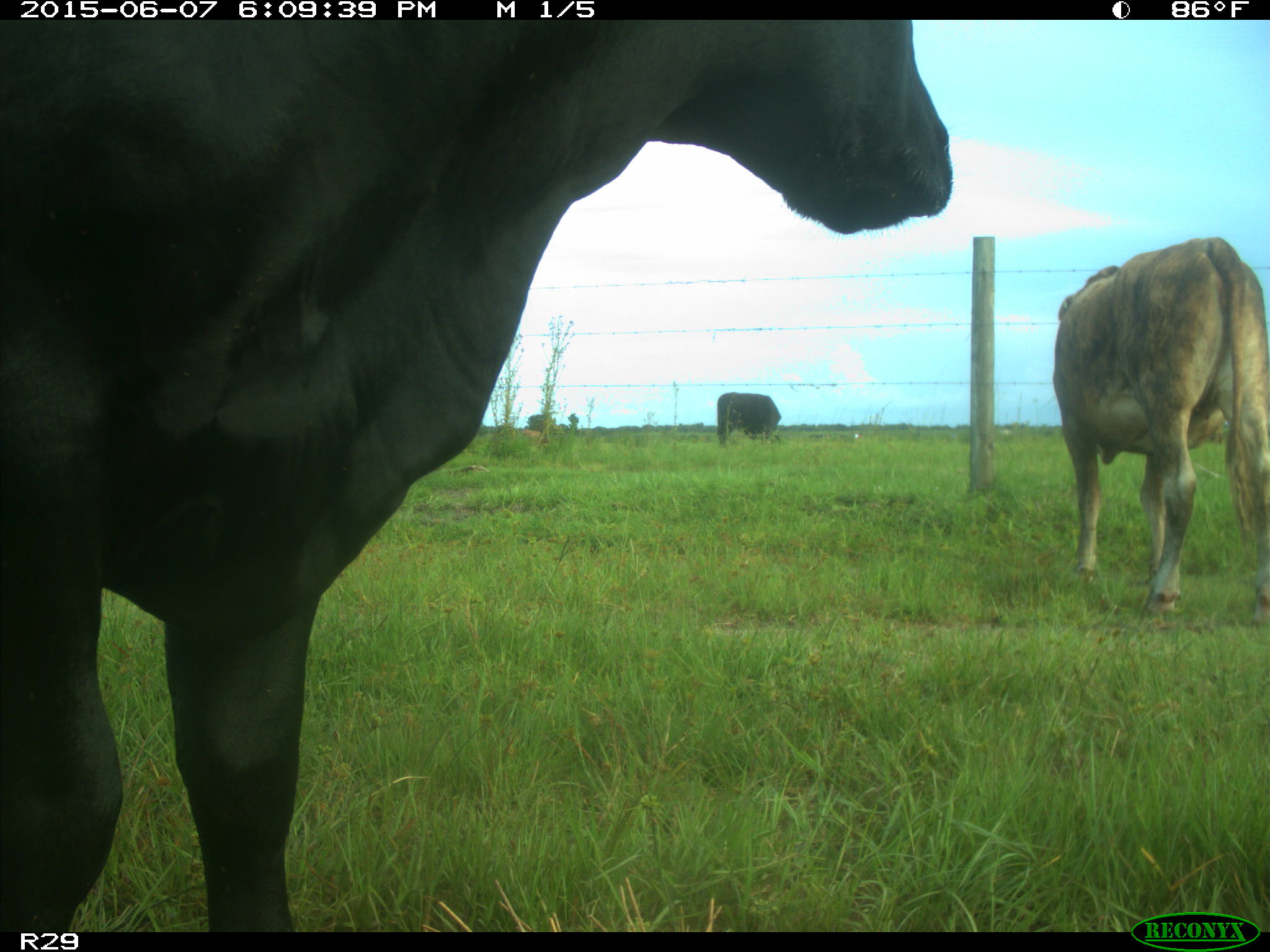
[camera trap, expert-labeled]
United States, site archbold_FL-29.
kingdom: Animalia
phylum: Chordata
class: Mammalia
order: Artiodactyla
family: Bovidae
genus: Bos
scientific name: Bos taurus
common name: domestic cow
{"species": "Bos taurus (domestic cow)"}